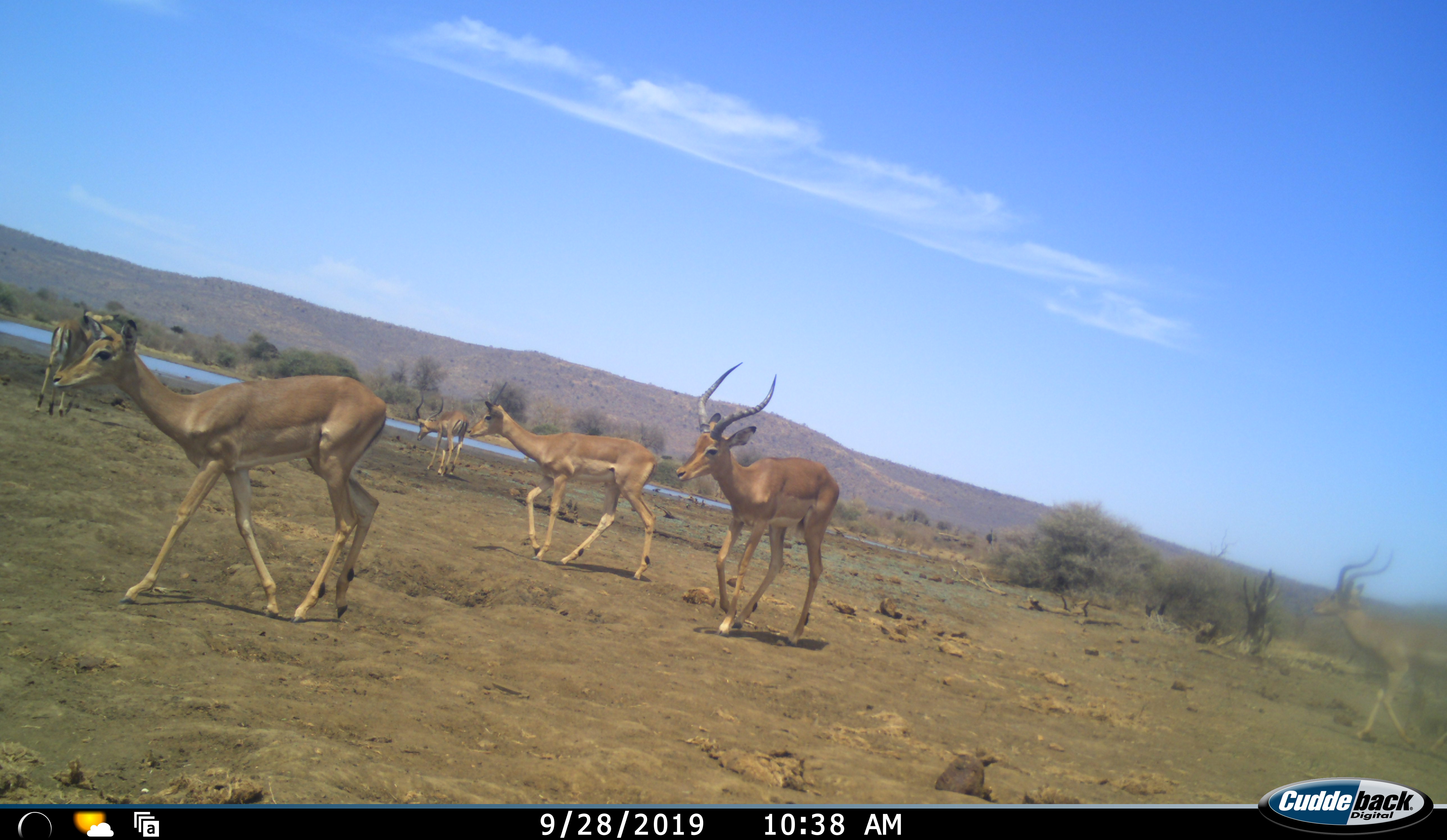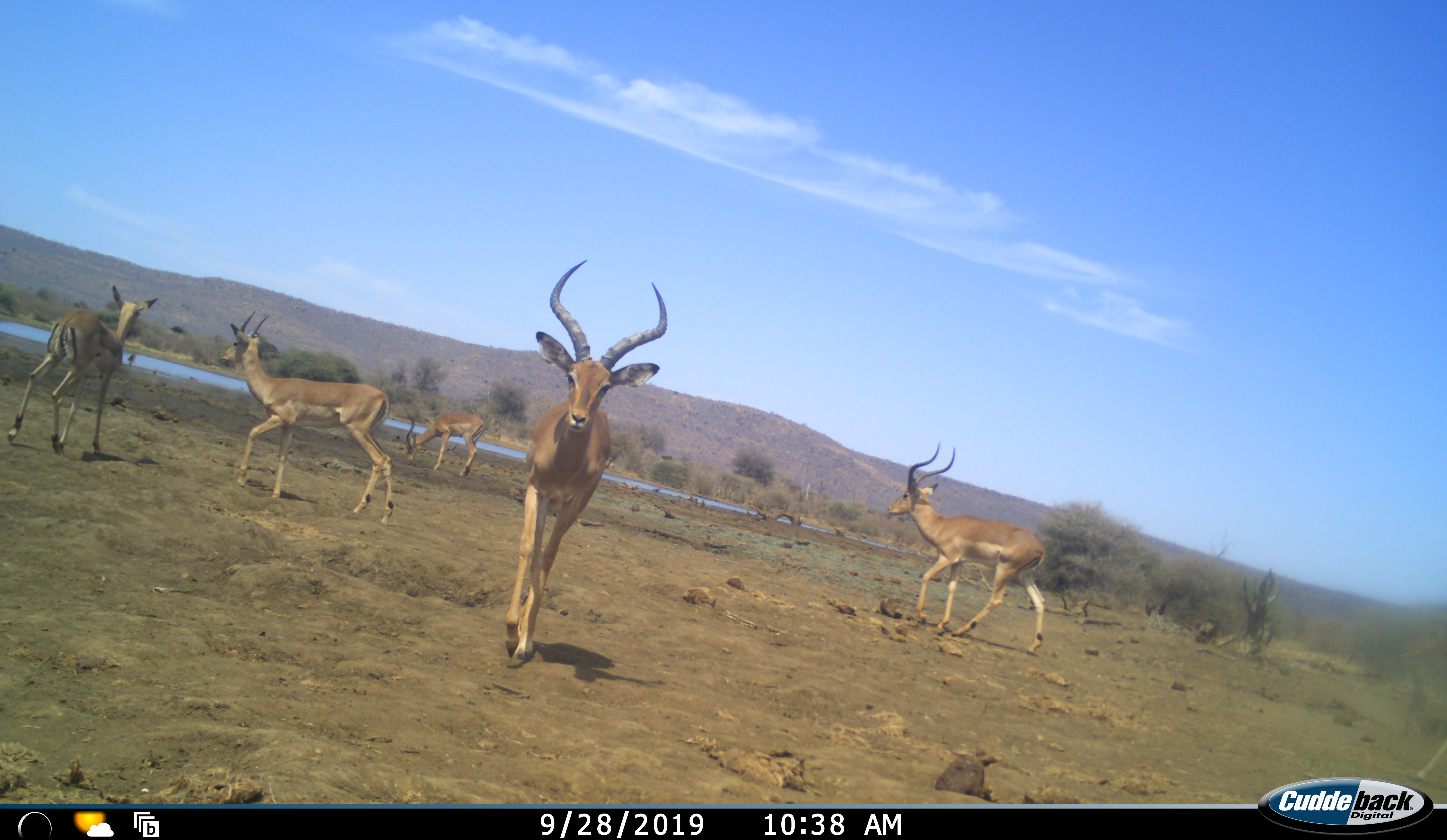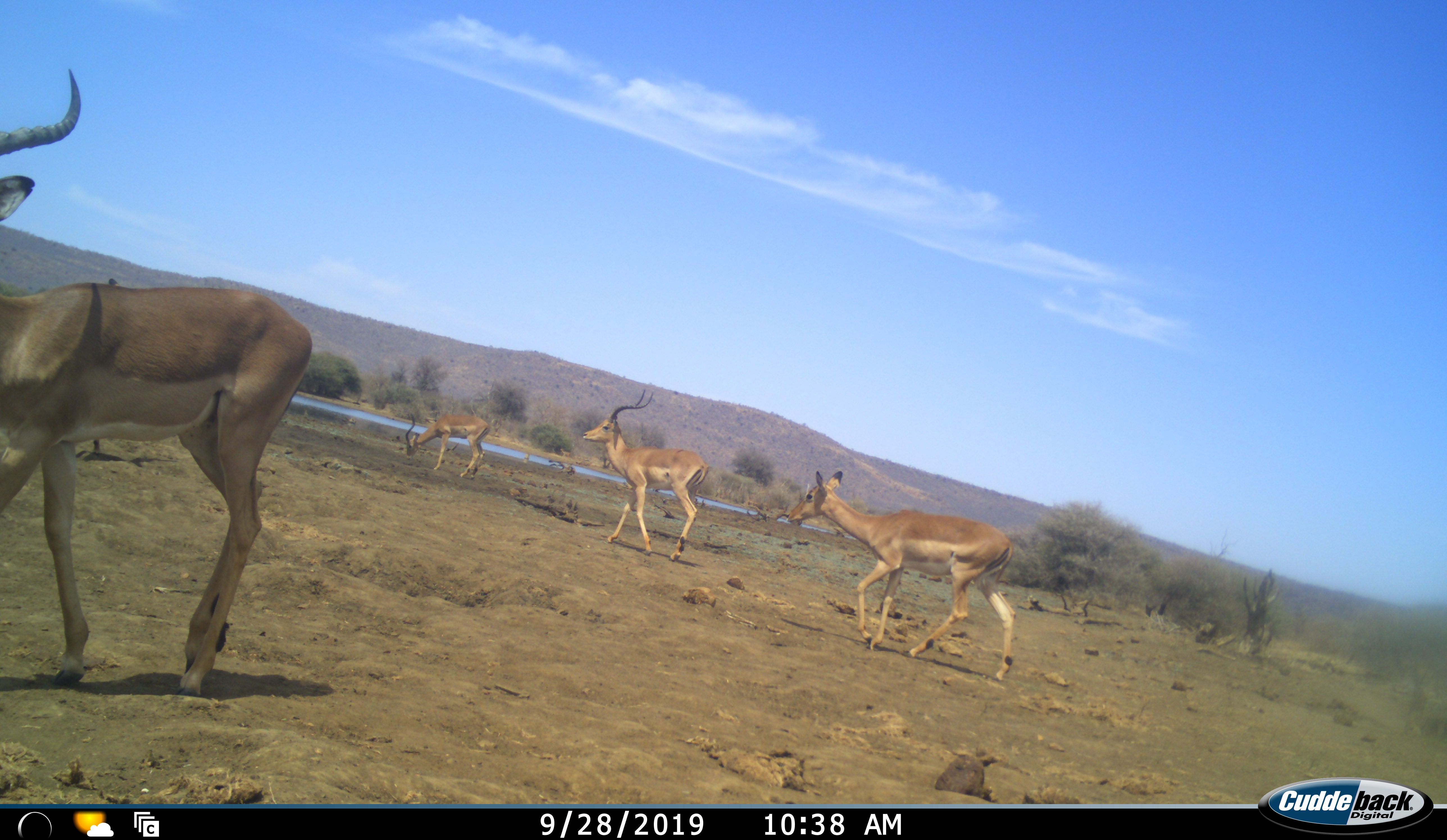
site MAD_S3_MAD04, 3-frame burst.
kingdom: Animalia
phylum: Chordata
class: Mammalia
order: Artiodactyla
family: Bovidae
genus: Aepyceros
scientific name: Aepyceros melampus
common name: impala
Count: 6.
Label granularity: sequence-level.